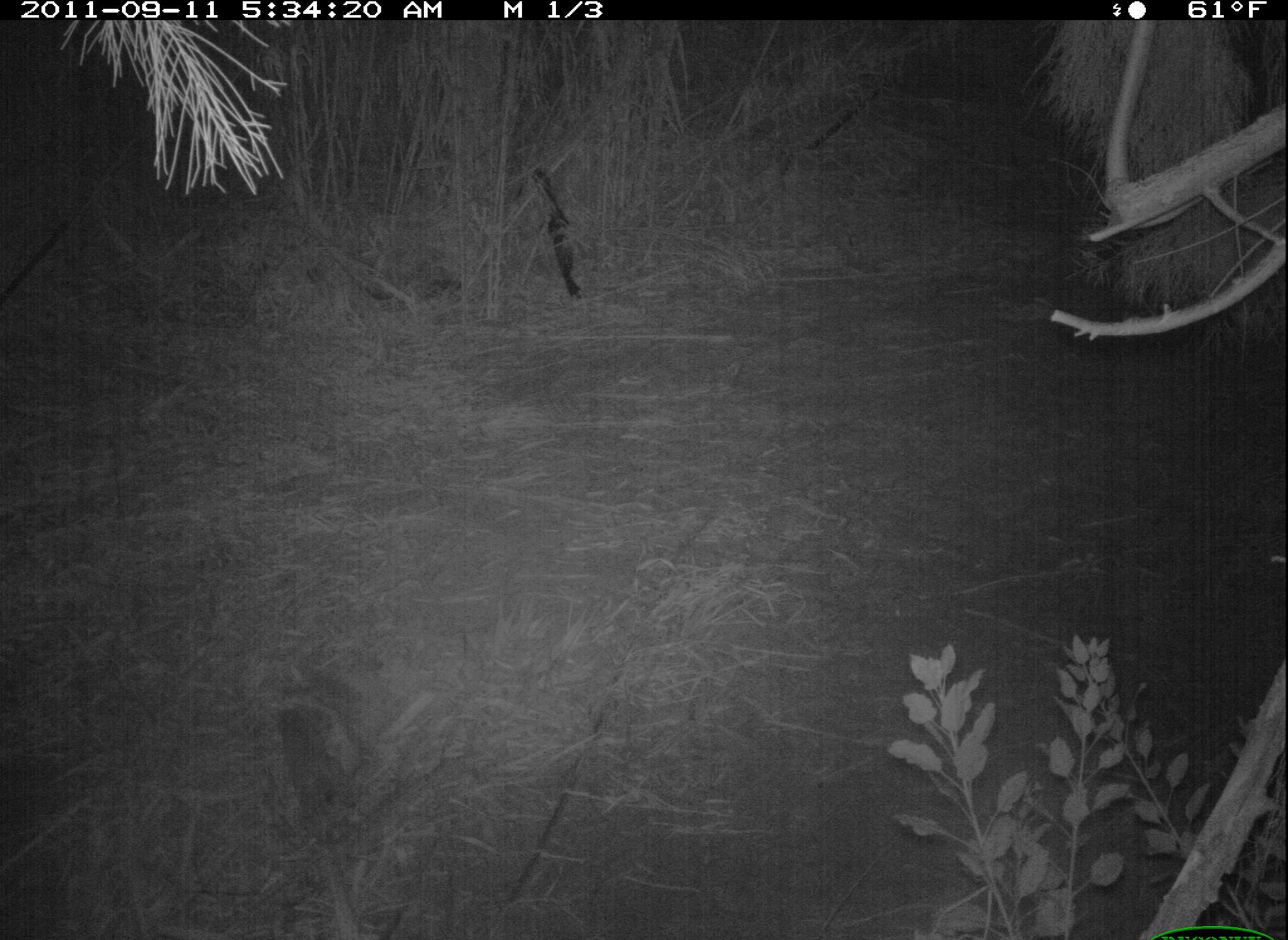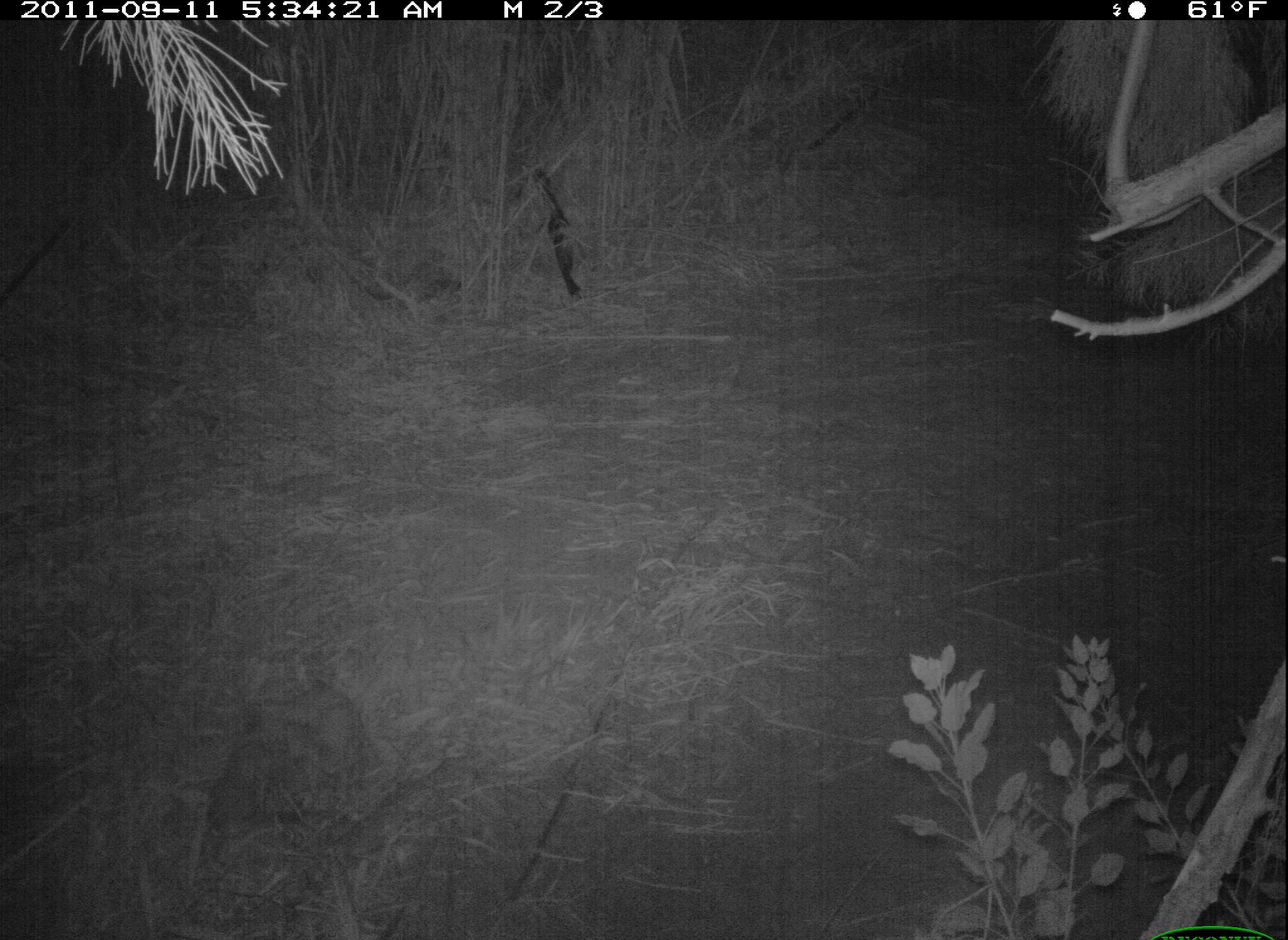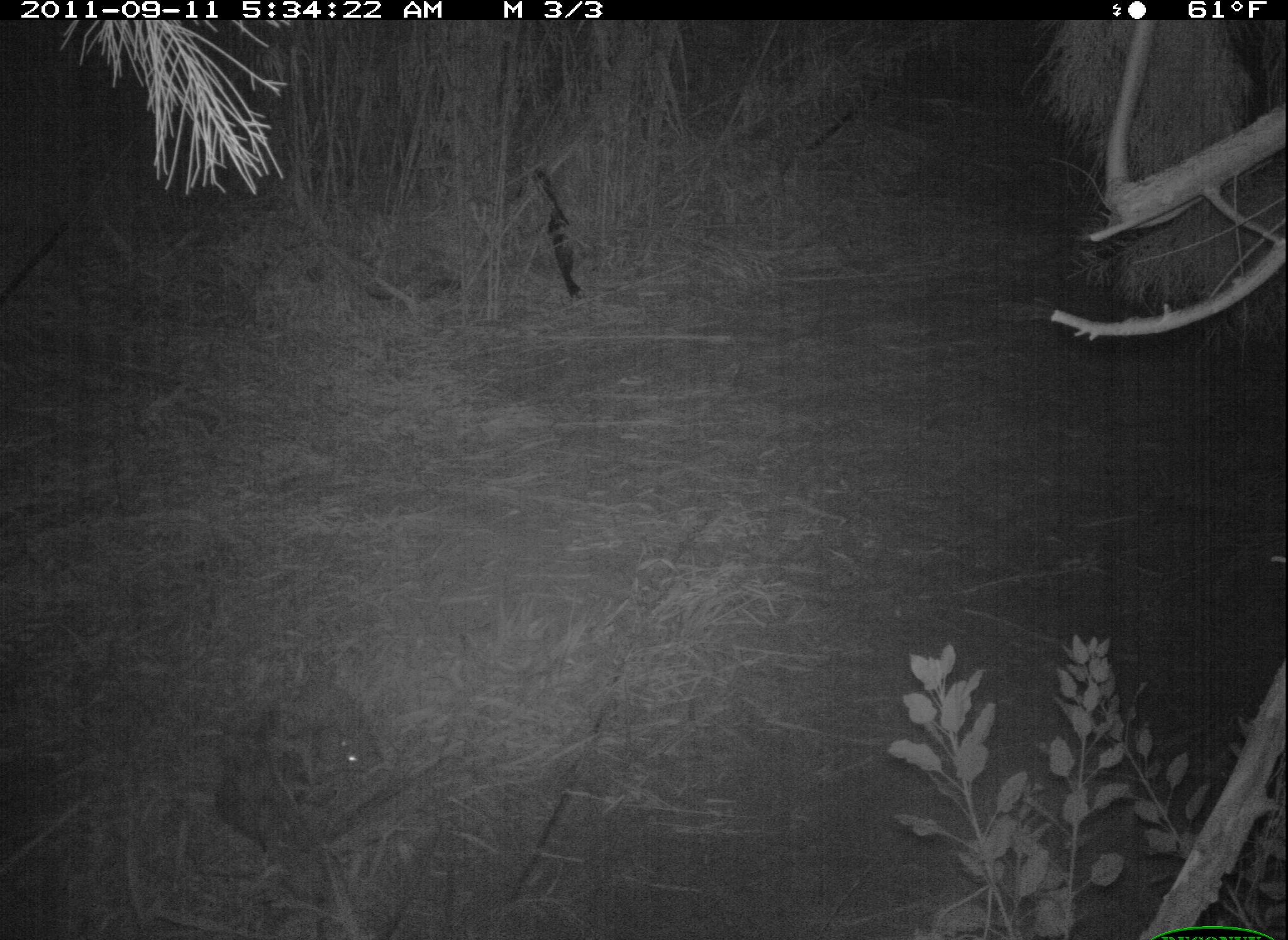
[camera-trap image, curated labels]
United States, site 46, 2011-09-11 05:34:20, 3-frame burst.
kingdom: Animalia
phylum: Chordata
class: Mammalia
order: Carnivora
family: Felidae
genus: Lynx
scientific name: Lynx rufus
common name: bobcat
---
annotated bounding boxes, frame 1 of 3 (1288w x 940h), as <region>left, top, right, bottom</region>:
bobcat: <region>248, 664, 396, 857</region>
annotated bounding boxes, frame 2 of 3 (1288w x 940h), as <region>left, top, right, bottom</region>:
bobcat: <region>194, 661, 363, 856</region>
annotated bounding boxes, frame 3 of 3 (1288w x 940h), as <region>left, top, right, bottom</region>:
bobcat: <region>216, 646, 411, 900</region>